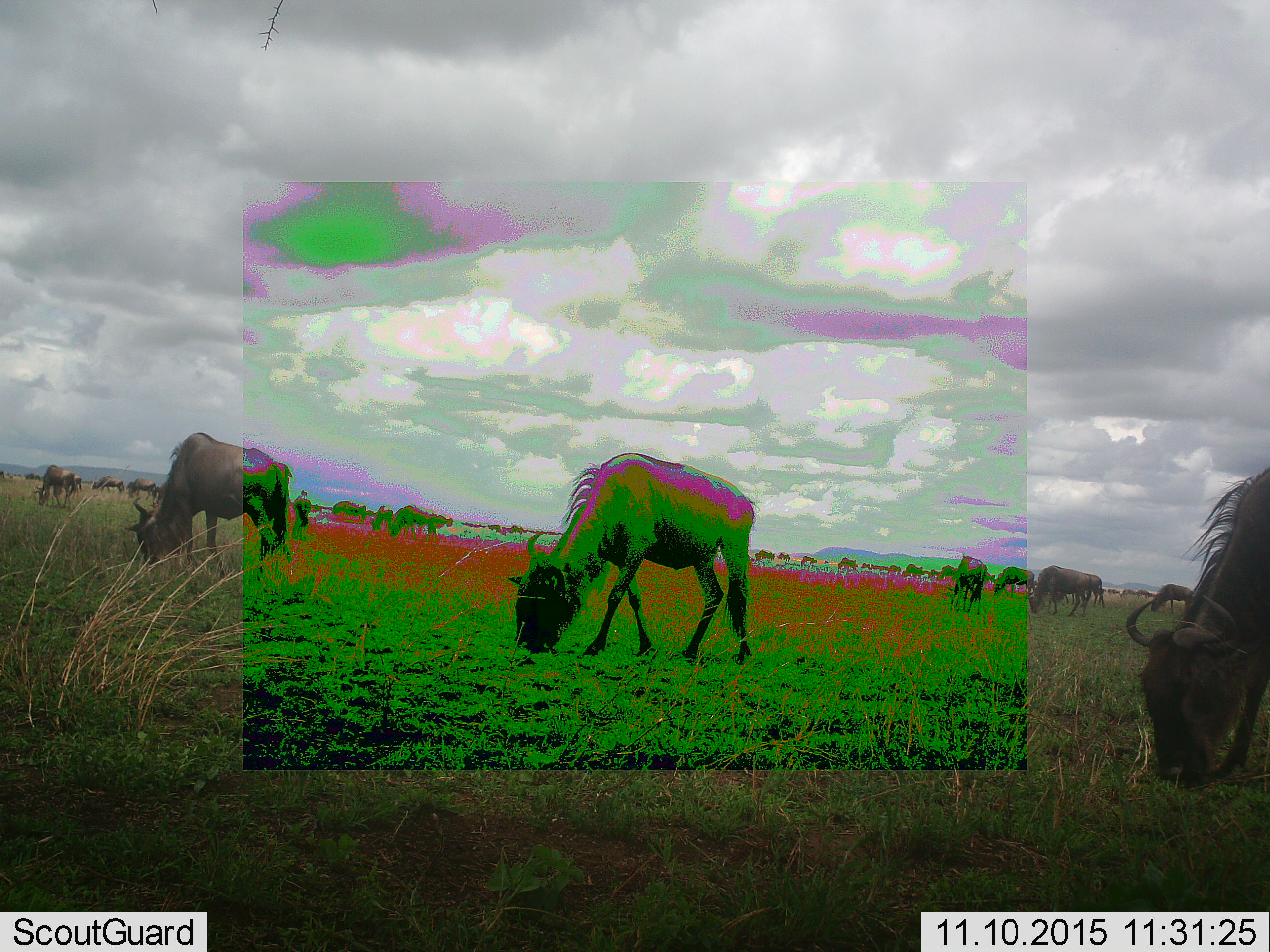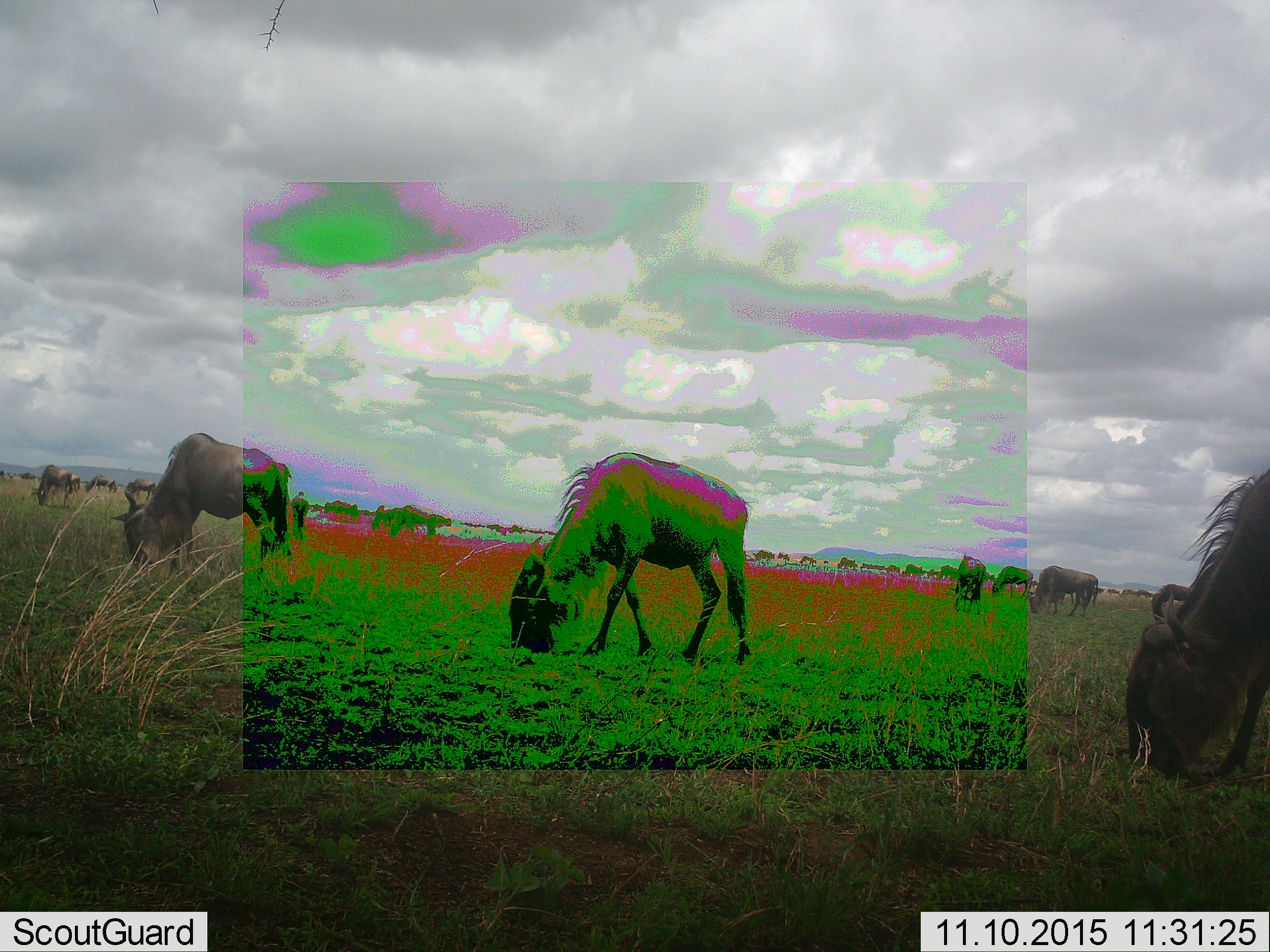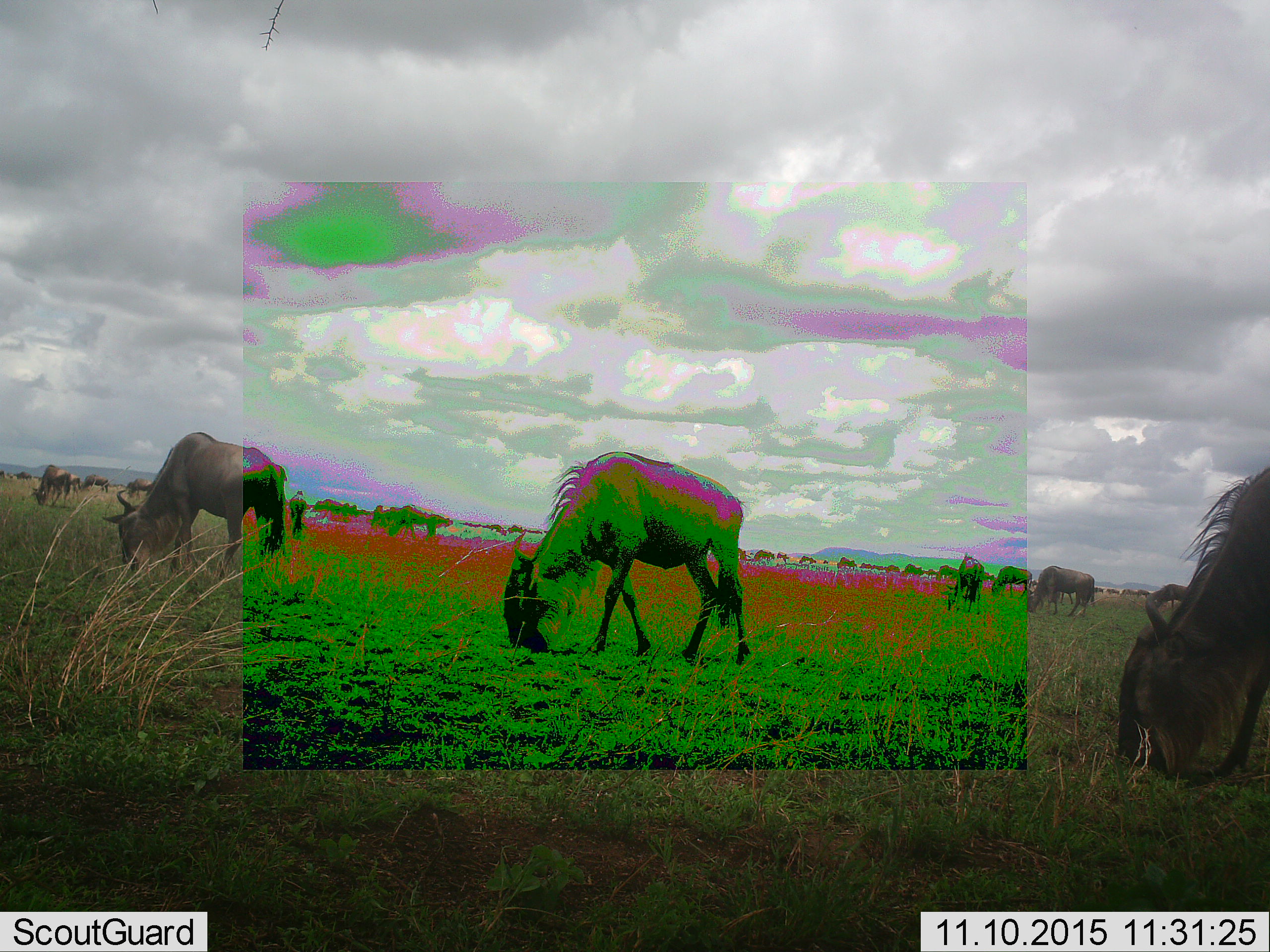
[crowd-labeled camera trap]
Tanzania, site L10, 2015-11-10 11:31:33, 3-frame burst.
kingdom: Animalia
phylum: Chordata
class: Mammalia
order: Artiodactyla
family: Bovidae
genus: Connochaetes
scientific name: Connochaetes taurinus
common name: blue wildebeest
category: wildebeest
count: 51+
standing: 40%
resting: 10%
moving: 30%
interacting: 0%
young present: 20%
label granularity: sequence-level